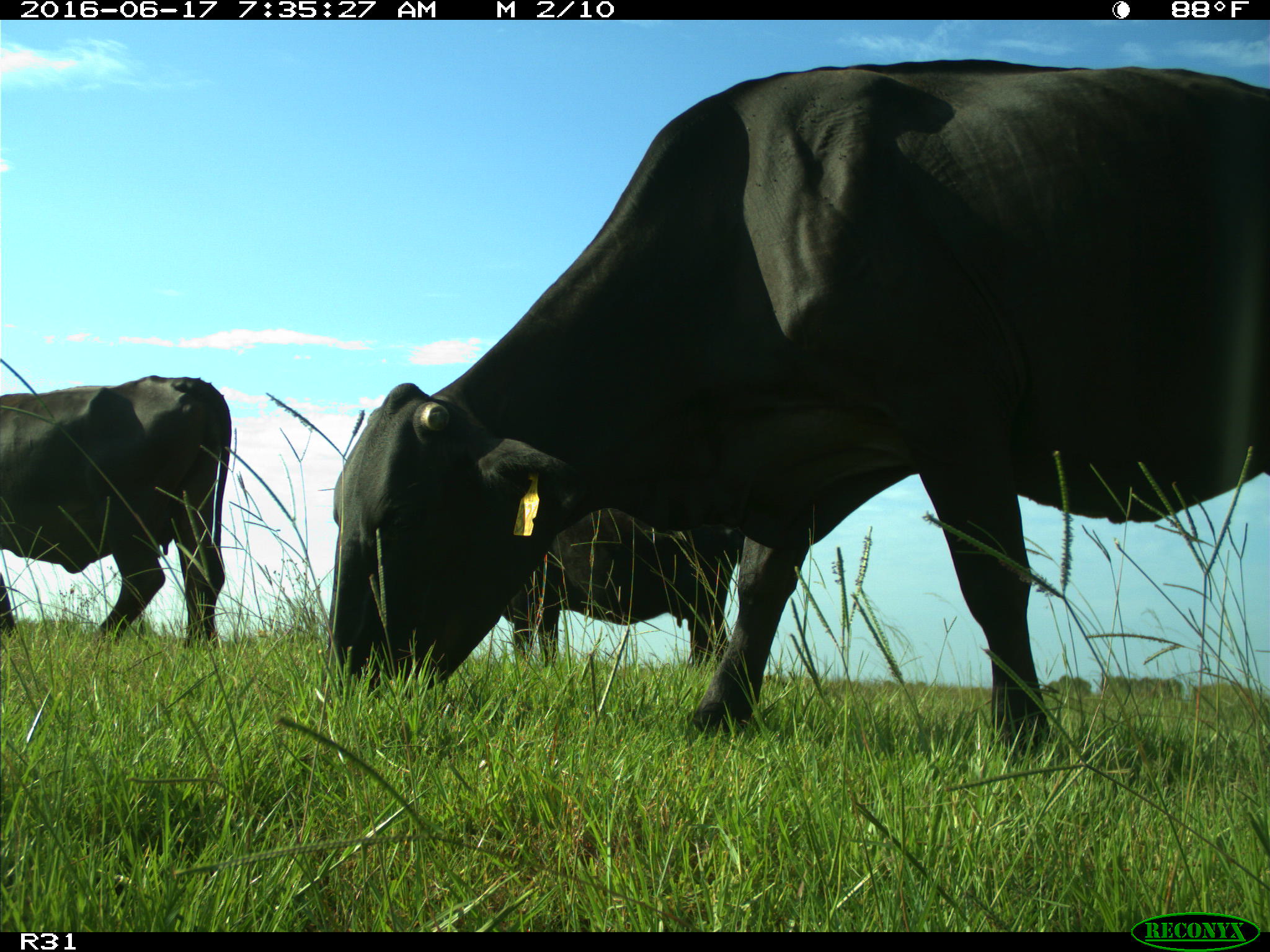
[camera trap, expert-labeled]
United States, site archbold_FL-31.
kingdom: Animalia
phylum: Chordata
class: Mammalia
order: Artiodactyla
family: Bovidae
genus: Bos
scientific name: Bos taurus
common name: domestic cow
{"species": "Bos taurus (domestic cow)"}